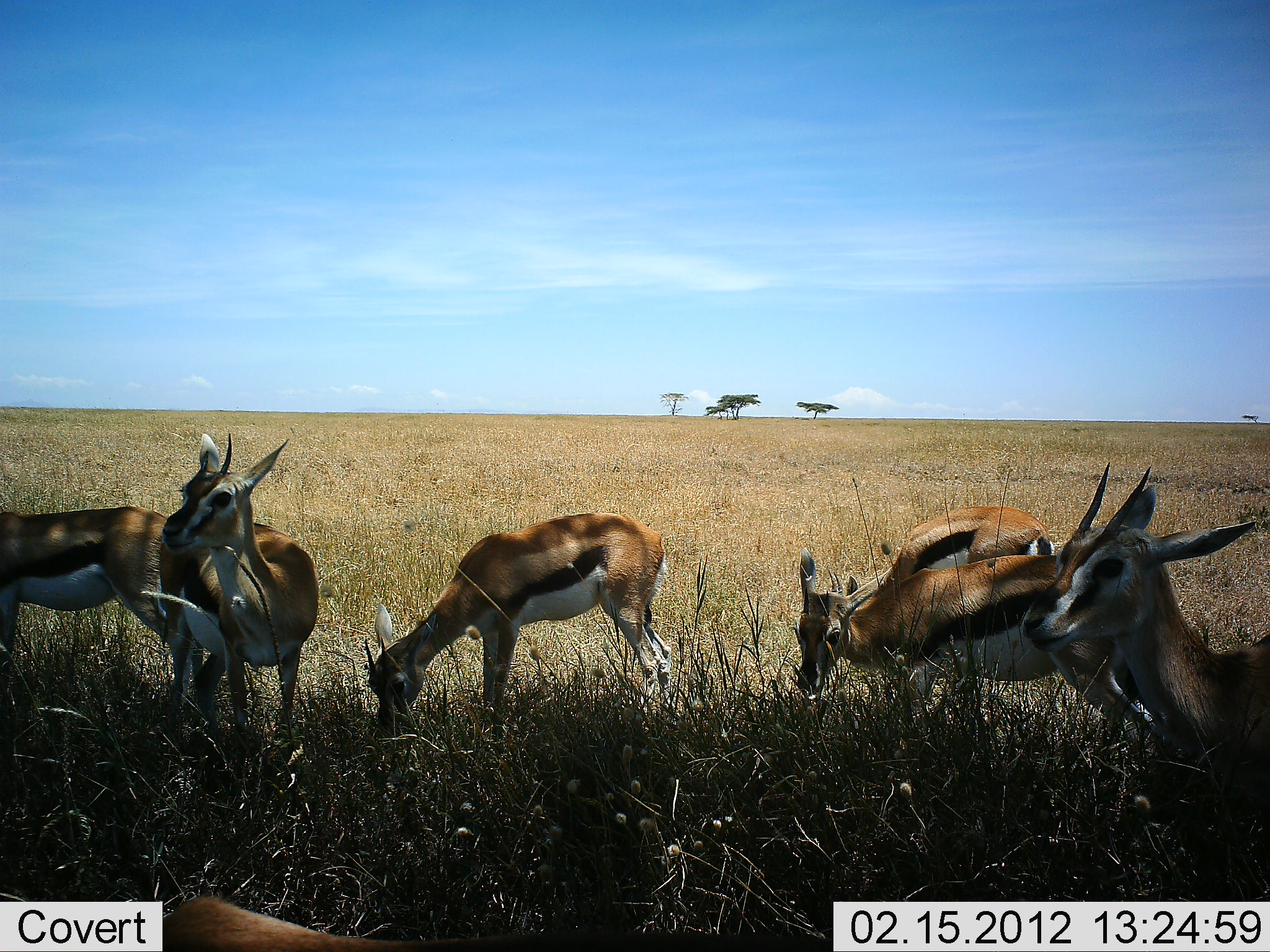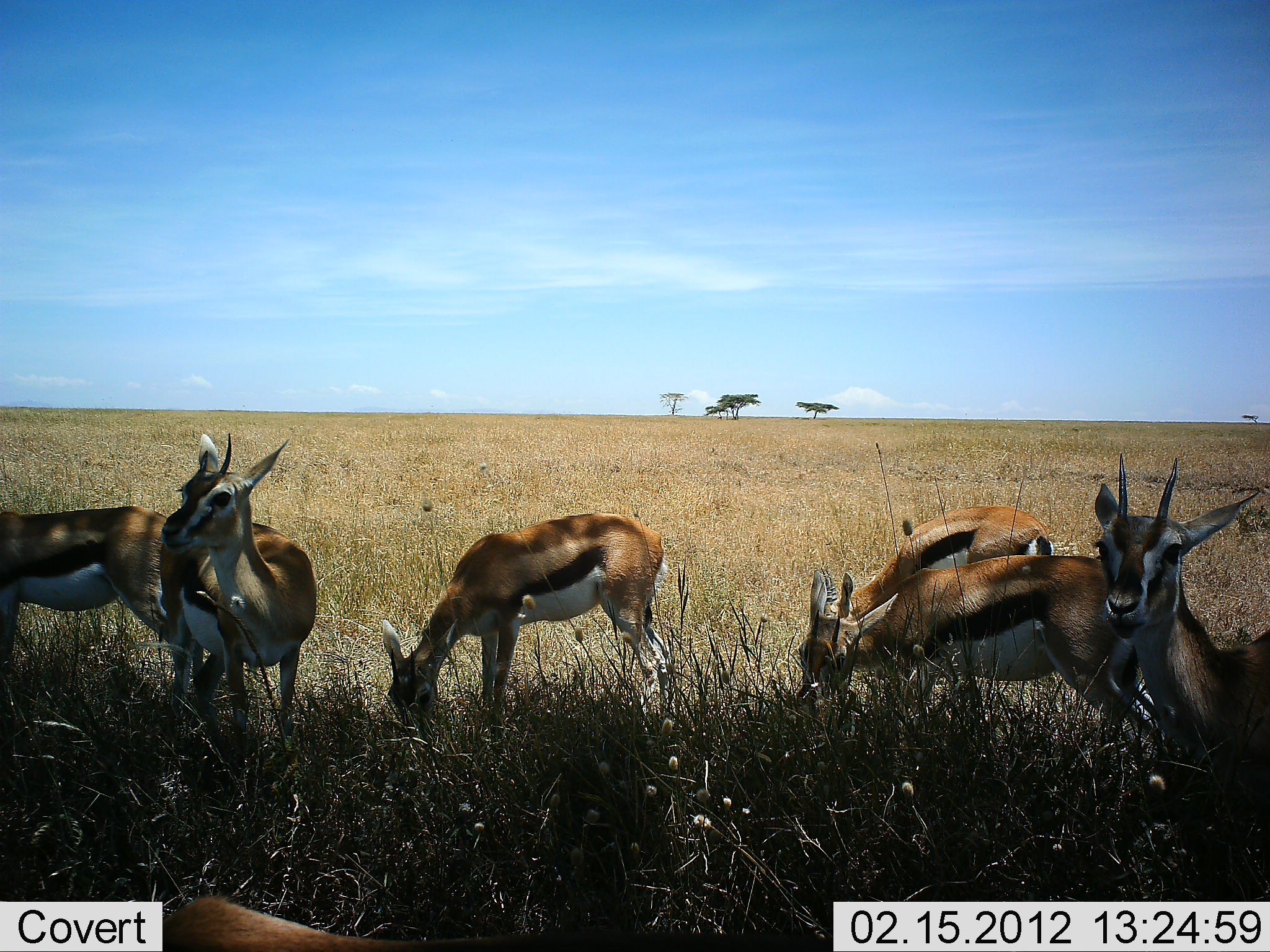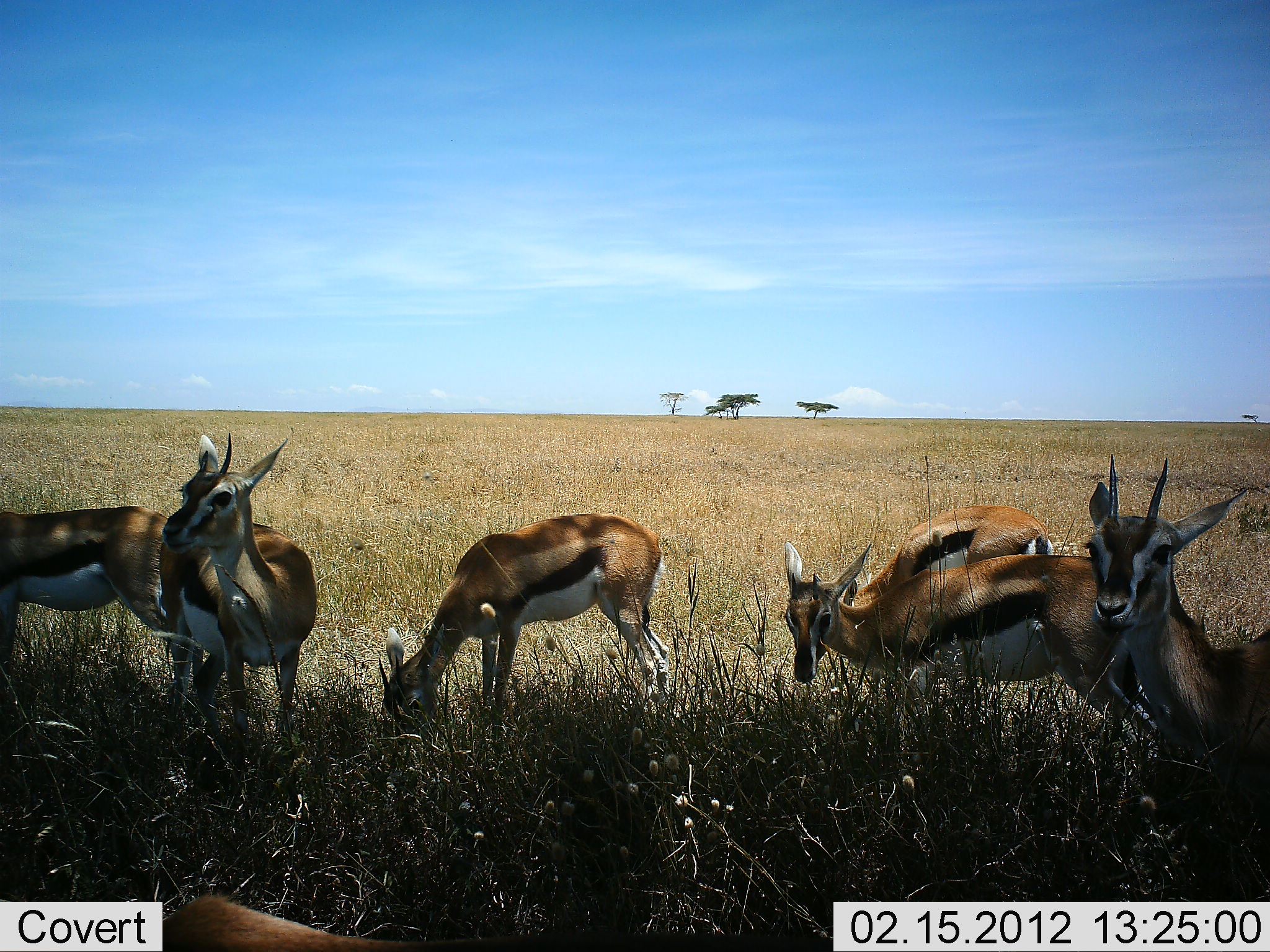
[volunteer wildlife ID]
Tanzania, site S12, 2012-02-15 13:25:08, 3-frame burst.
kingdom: Animalia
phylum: Chordata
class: Mammalia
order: Artiodactyla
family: Bovidae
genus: Eudorcas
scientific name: Eudorcas thomsonii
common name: thomson's gazelle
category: gazellethomsons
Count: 6.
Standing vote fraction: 78%.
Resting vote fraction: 6%.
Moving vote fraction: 0%.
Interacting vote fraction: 0%.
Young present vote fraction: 0%.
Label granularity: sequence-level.